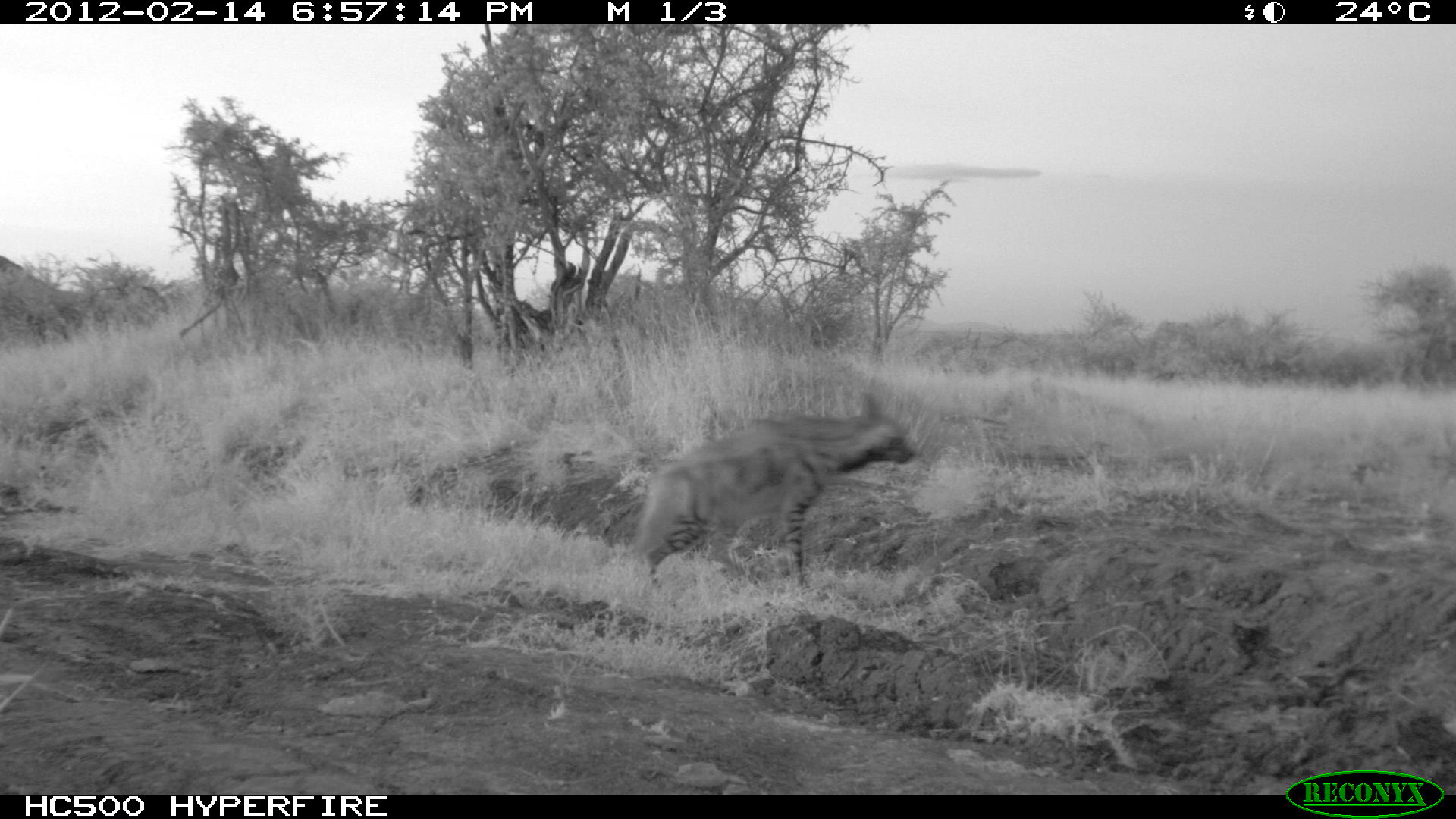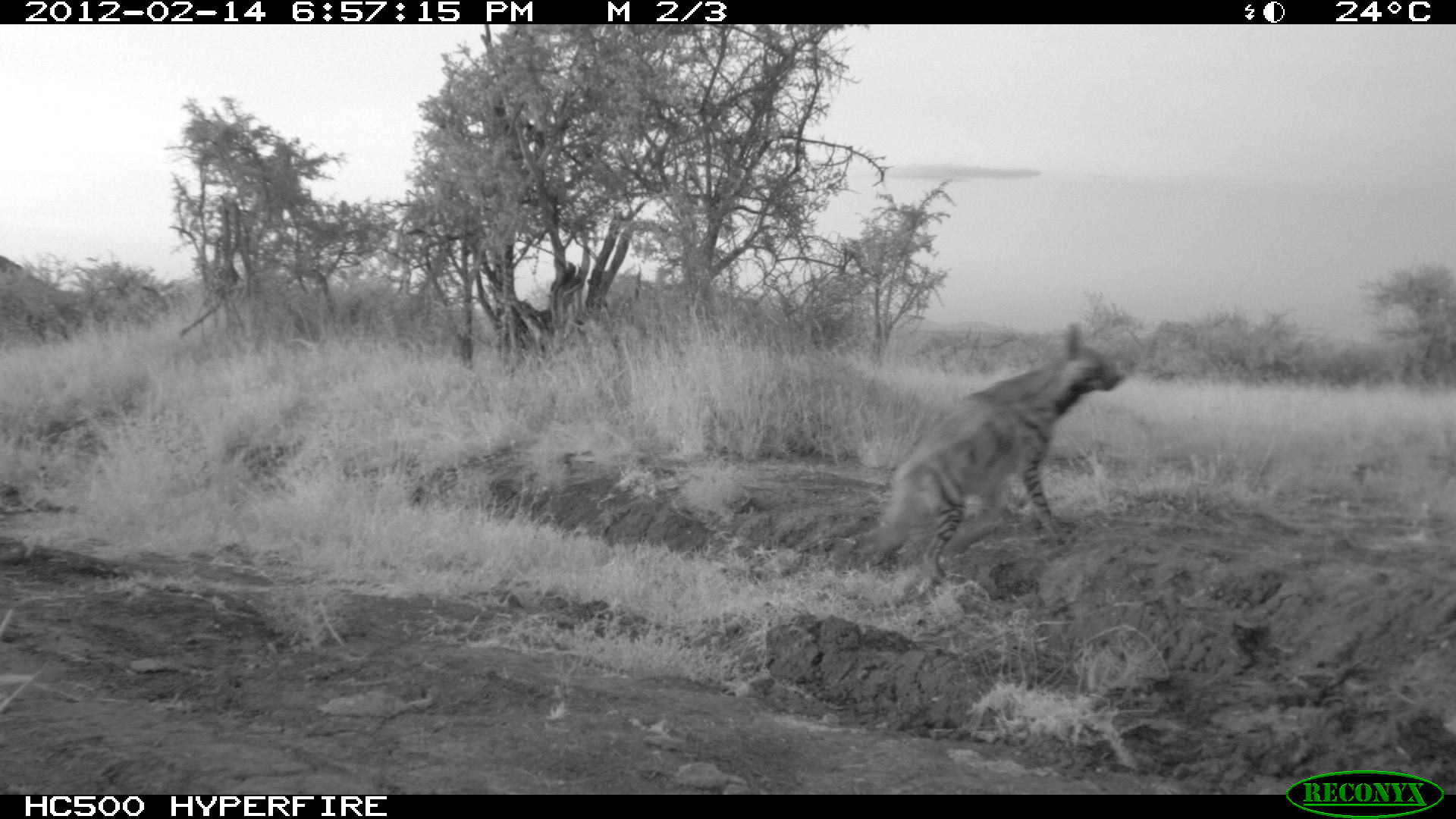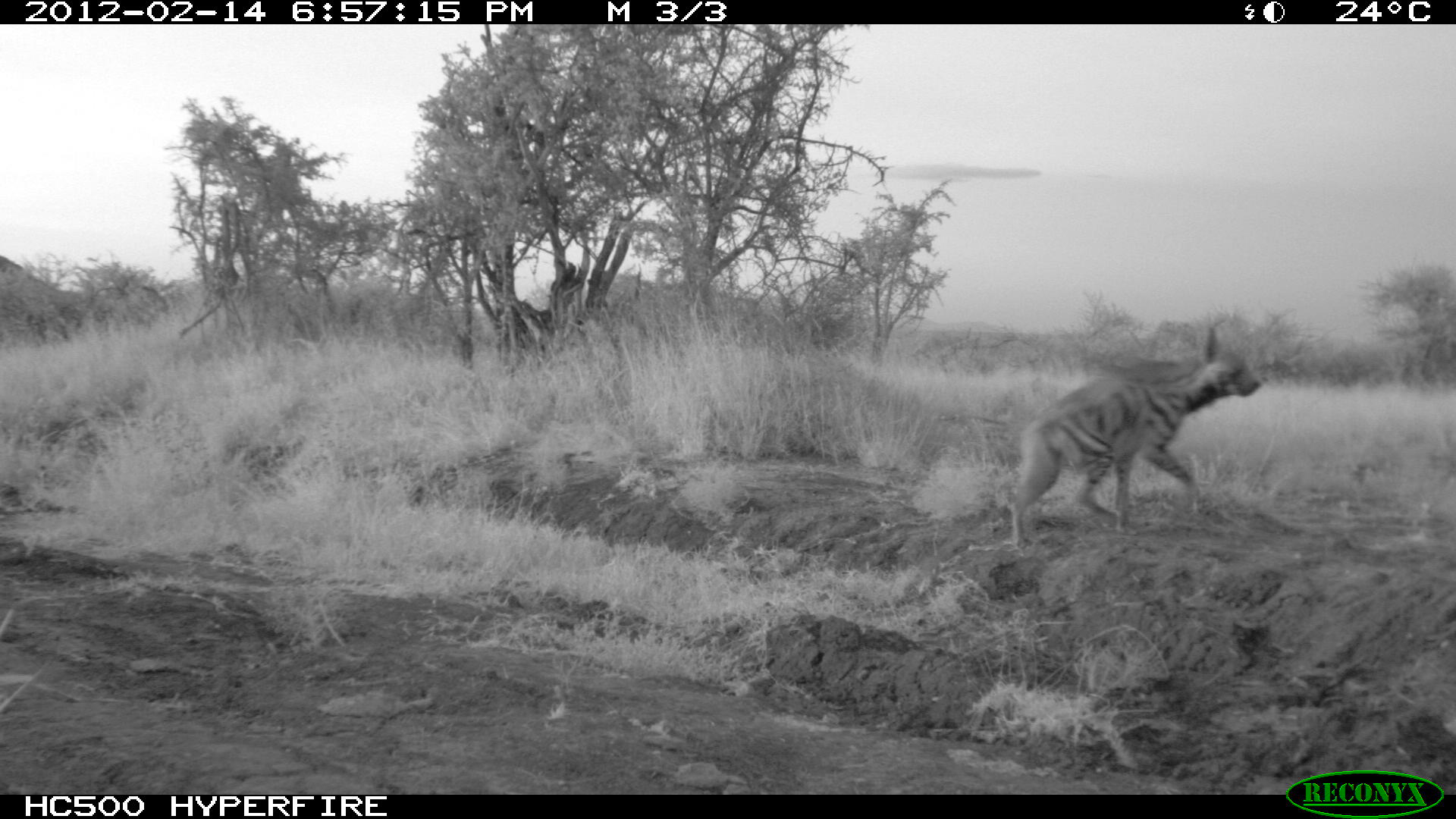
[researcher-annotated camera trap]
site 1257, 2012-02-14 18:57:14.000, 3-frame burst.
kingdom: Animalia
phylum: Chordata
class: Mammalia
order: Carnivora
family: Hyaenidae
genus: Hyaena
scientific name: Hyaena hyaena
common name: striped hyena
Hyaena hyaena (striped hyena), count 1.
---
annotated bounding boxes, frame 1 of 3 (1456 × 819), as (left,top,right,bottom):
hyaena hyaena: (622,385,919,610)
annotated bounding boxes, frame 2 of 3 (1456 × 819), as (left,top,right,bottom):
hyaena hyaena: (859,313,1131,577)